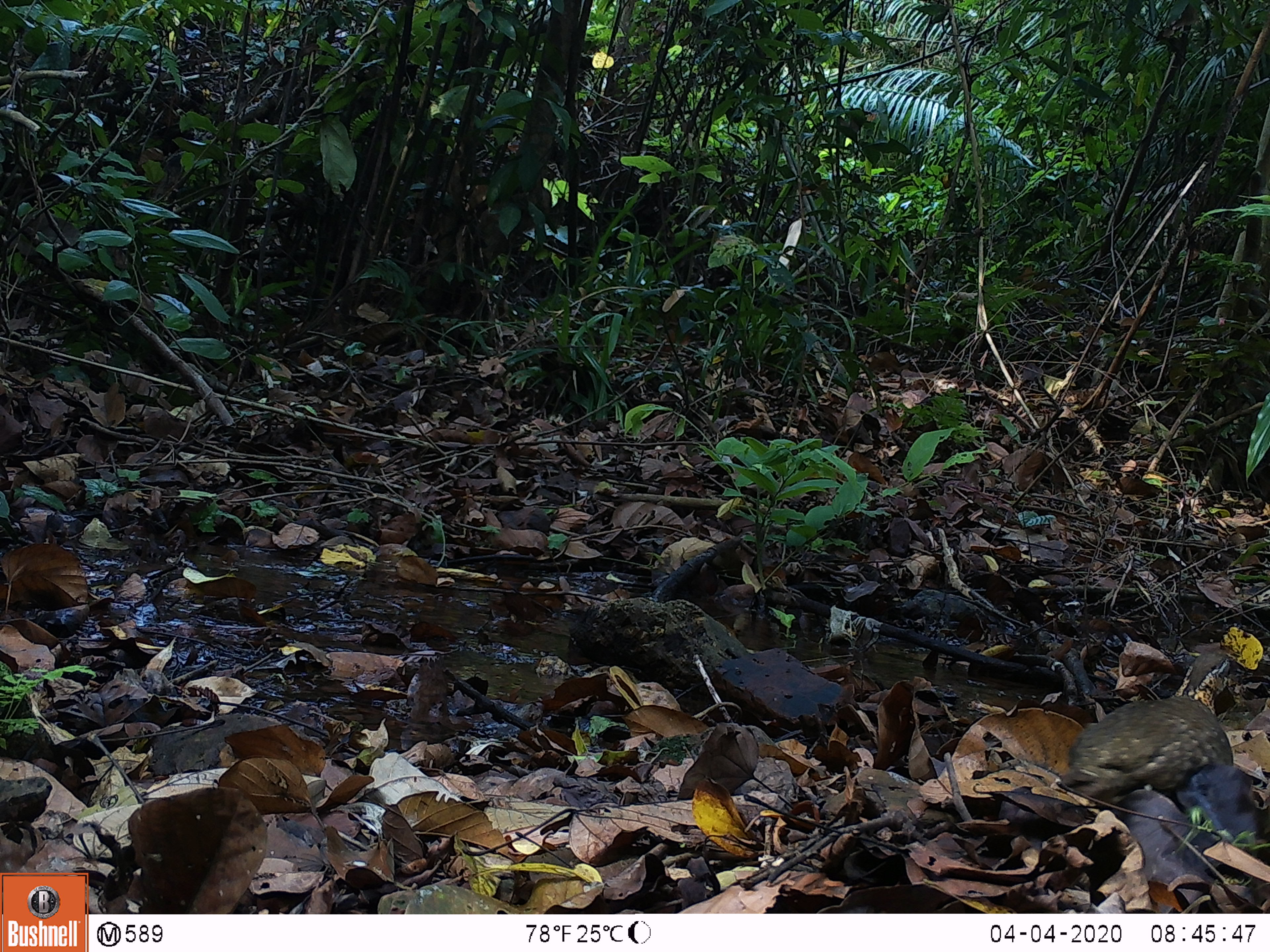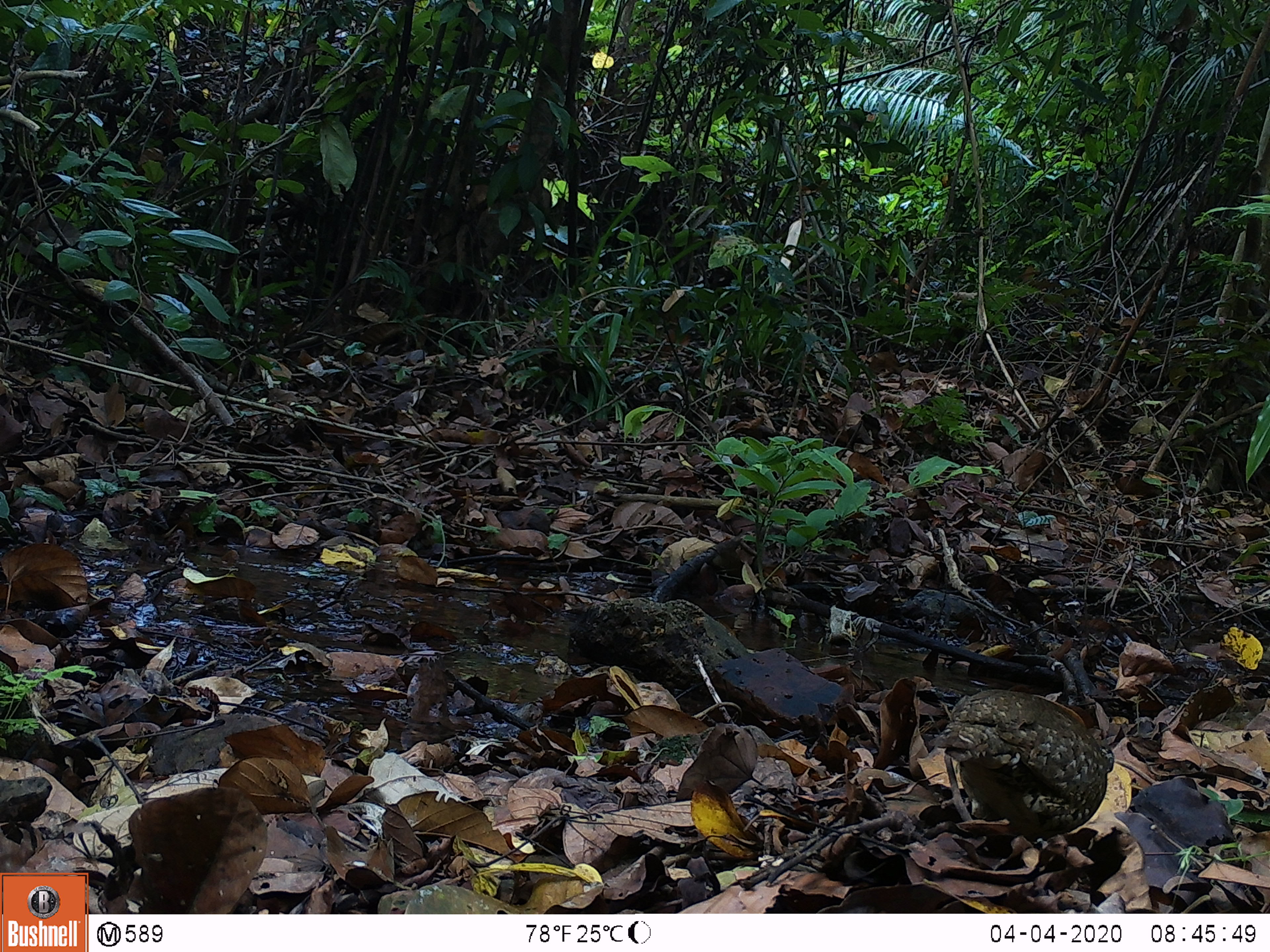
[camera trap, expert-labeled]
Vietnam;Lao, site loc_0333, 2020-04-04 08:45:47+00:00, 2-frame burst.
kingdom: Animalia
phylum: Chordata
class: Aves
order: Galliformes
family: Phasianidae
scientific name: Phasianidae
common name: partridge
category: unidentified partridge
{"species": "unidentified partridge (partridge) (Phasianidae)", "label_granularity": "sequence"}